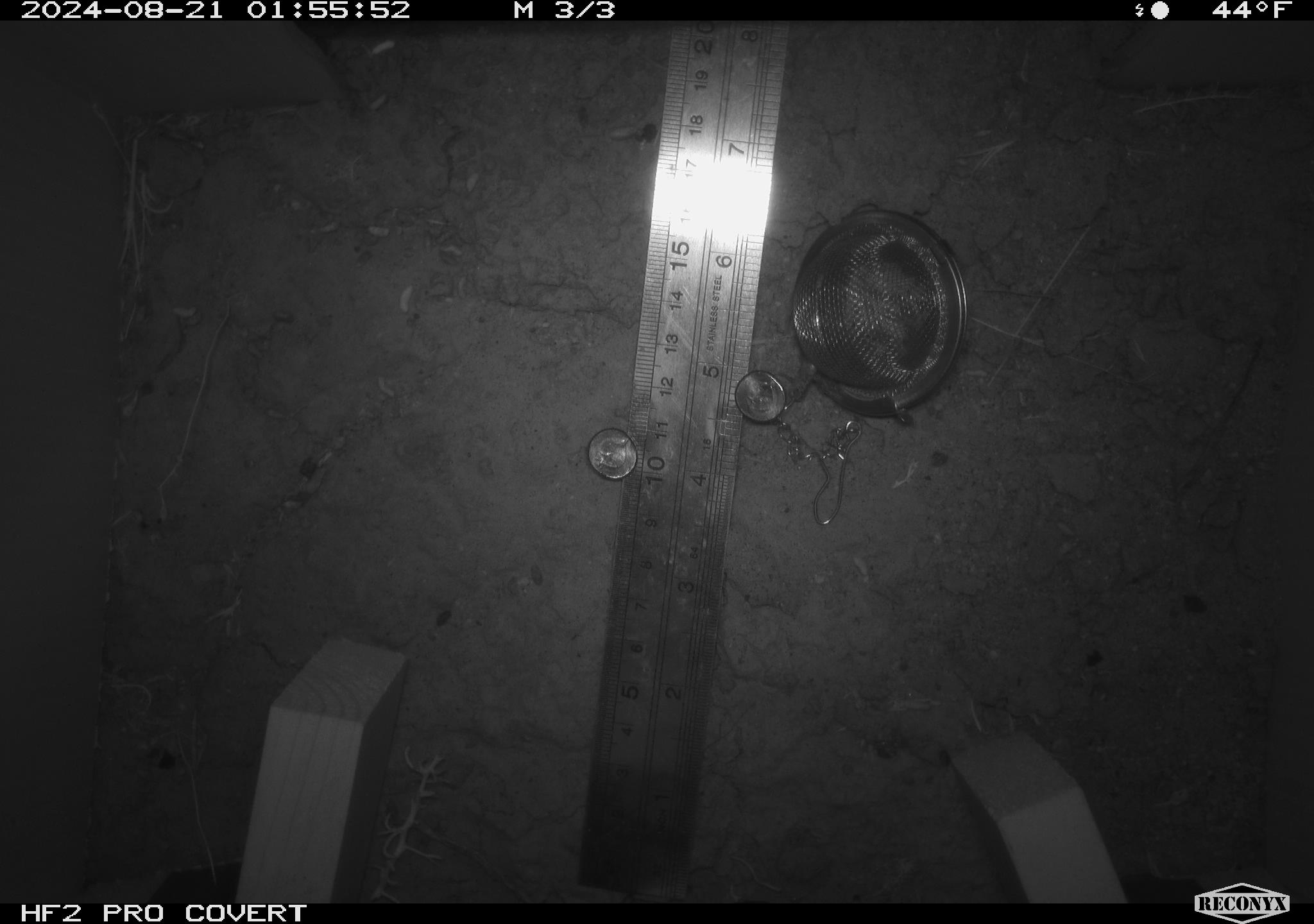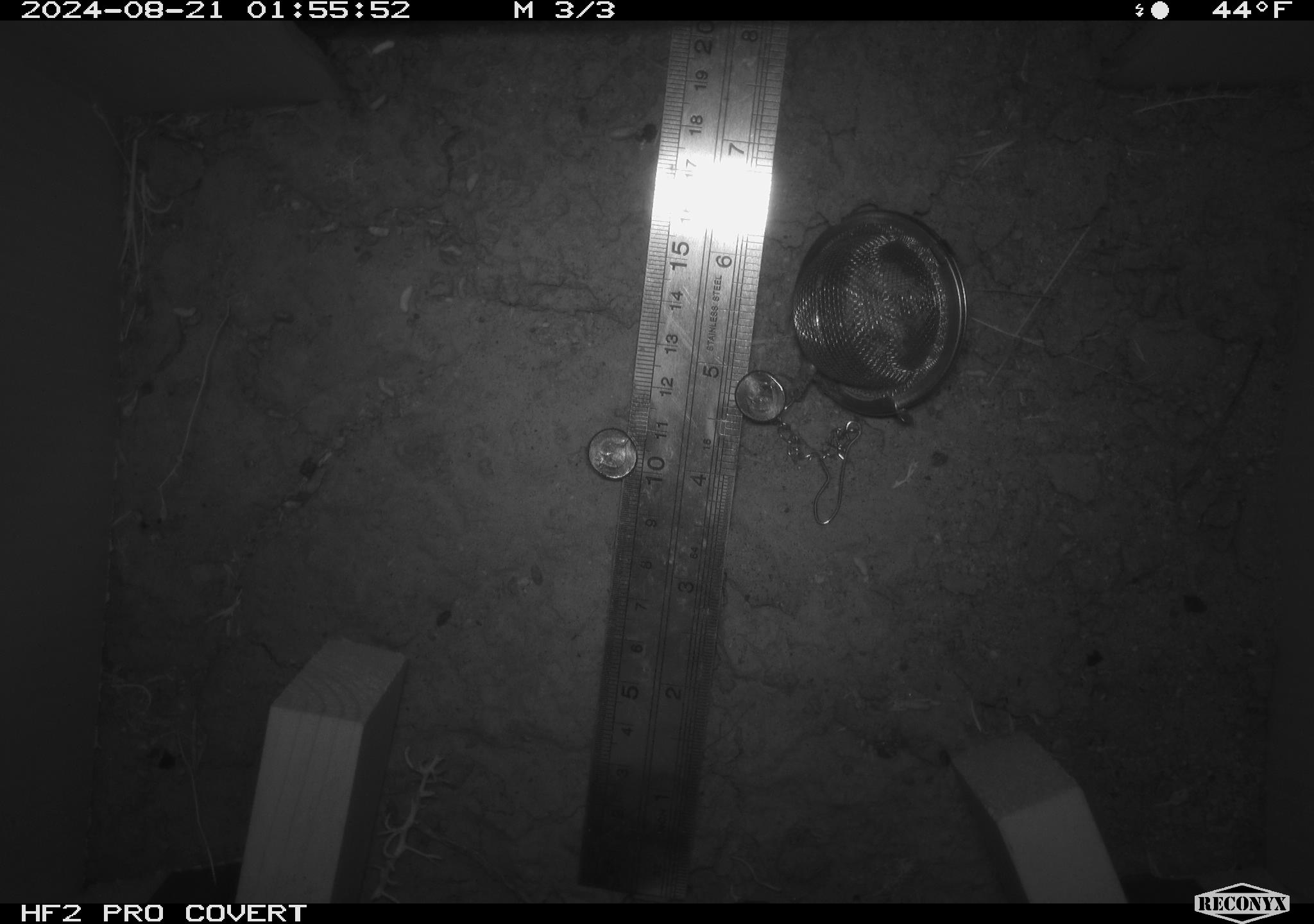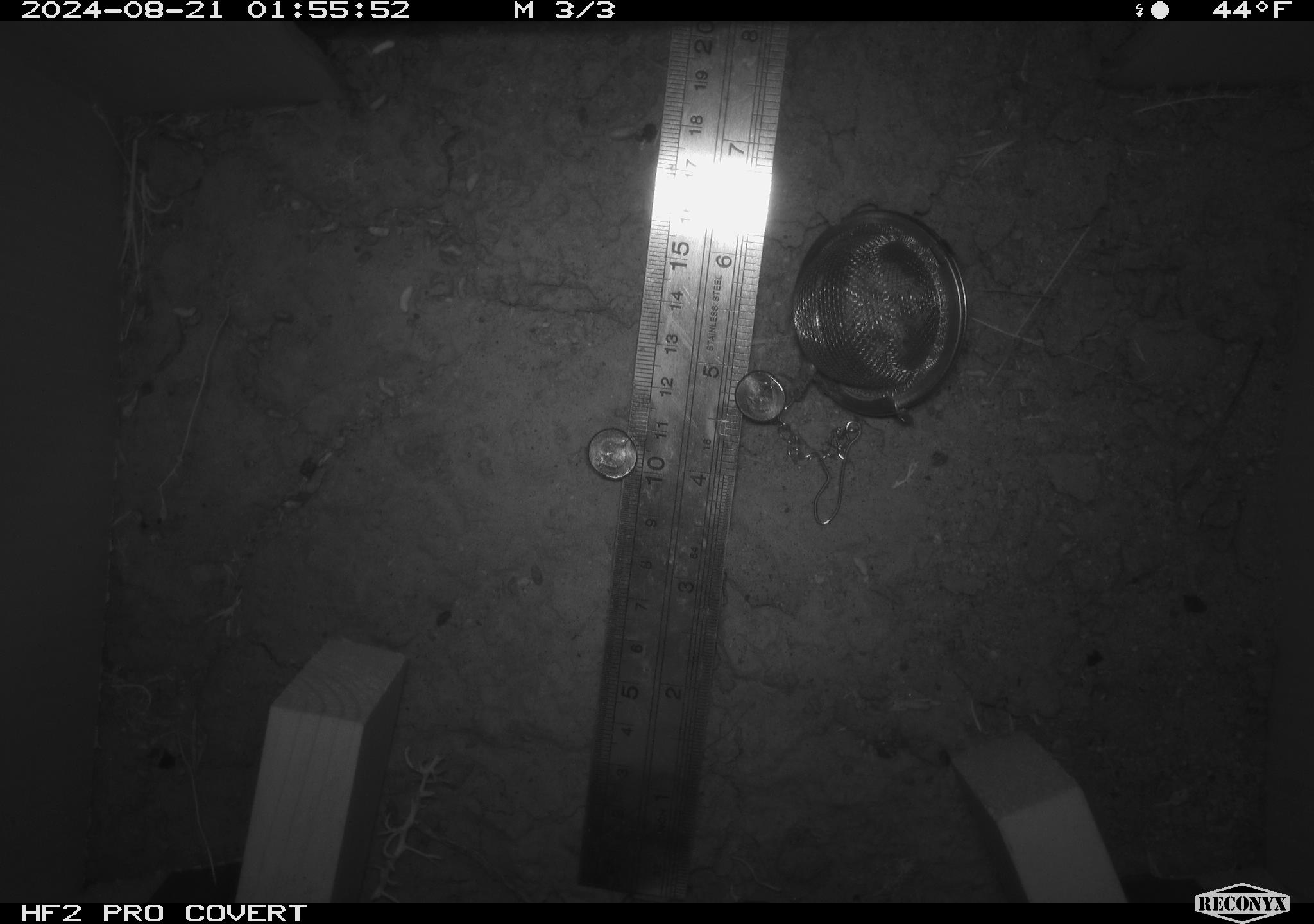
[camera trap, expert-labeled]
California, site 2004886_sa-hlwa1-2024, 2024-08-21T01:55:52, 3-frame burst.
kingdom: Animalia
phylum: Chordata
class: Mammalia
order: Rodentia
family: Heteromyidae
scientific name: Heteromyidae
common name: kangaroo rats and pocket mice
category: heteromyidae family